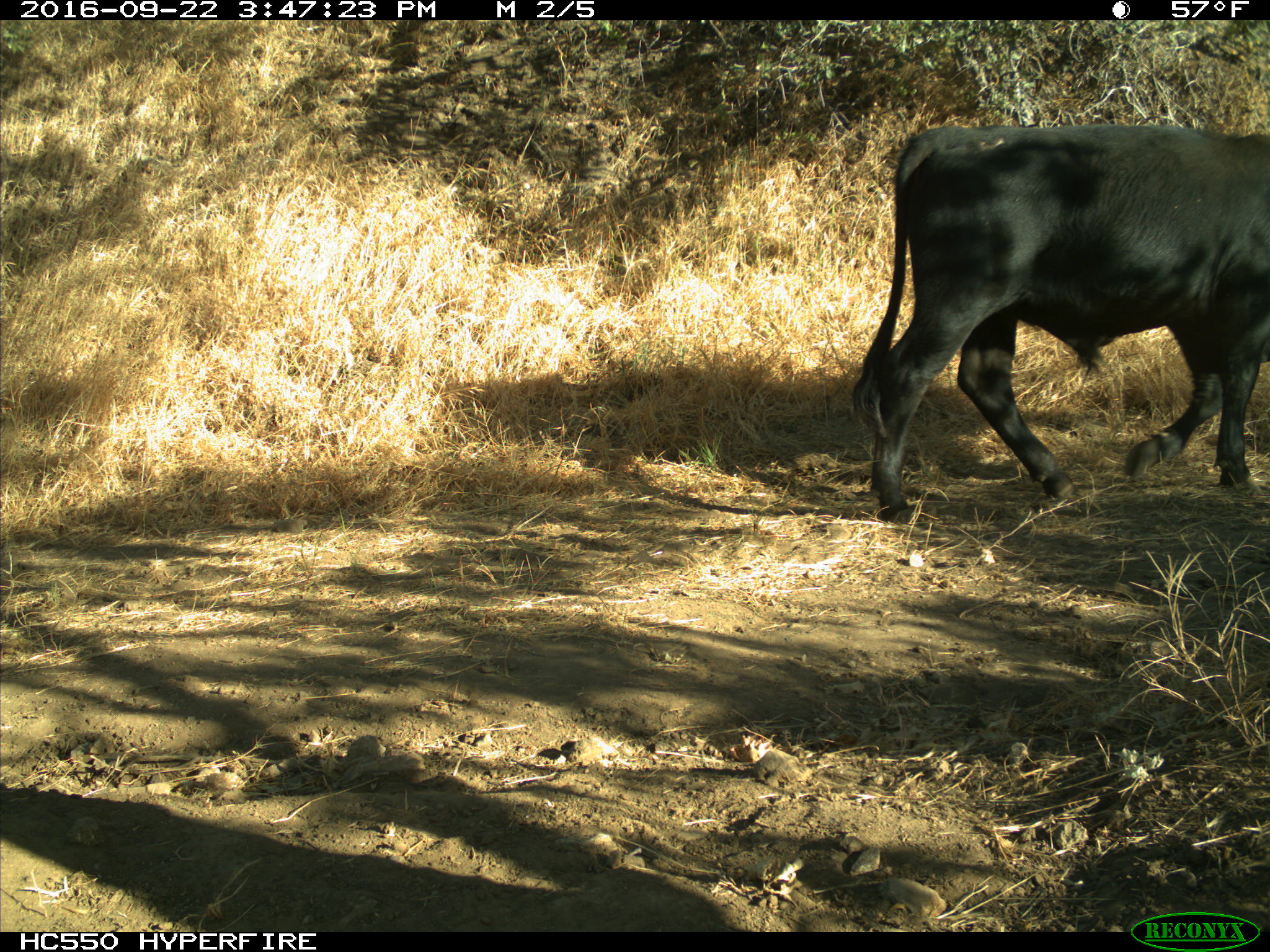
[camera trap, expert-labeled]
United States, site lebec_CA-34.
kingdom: Animalia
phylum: Chordata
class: Mammalia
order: Artiodactyla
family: Bovidae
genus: Bos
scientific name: Bos taurus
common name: domestic cow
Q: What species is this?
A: Bos taurus (domestic cow).